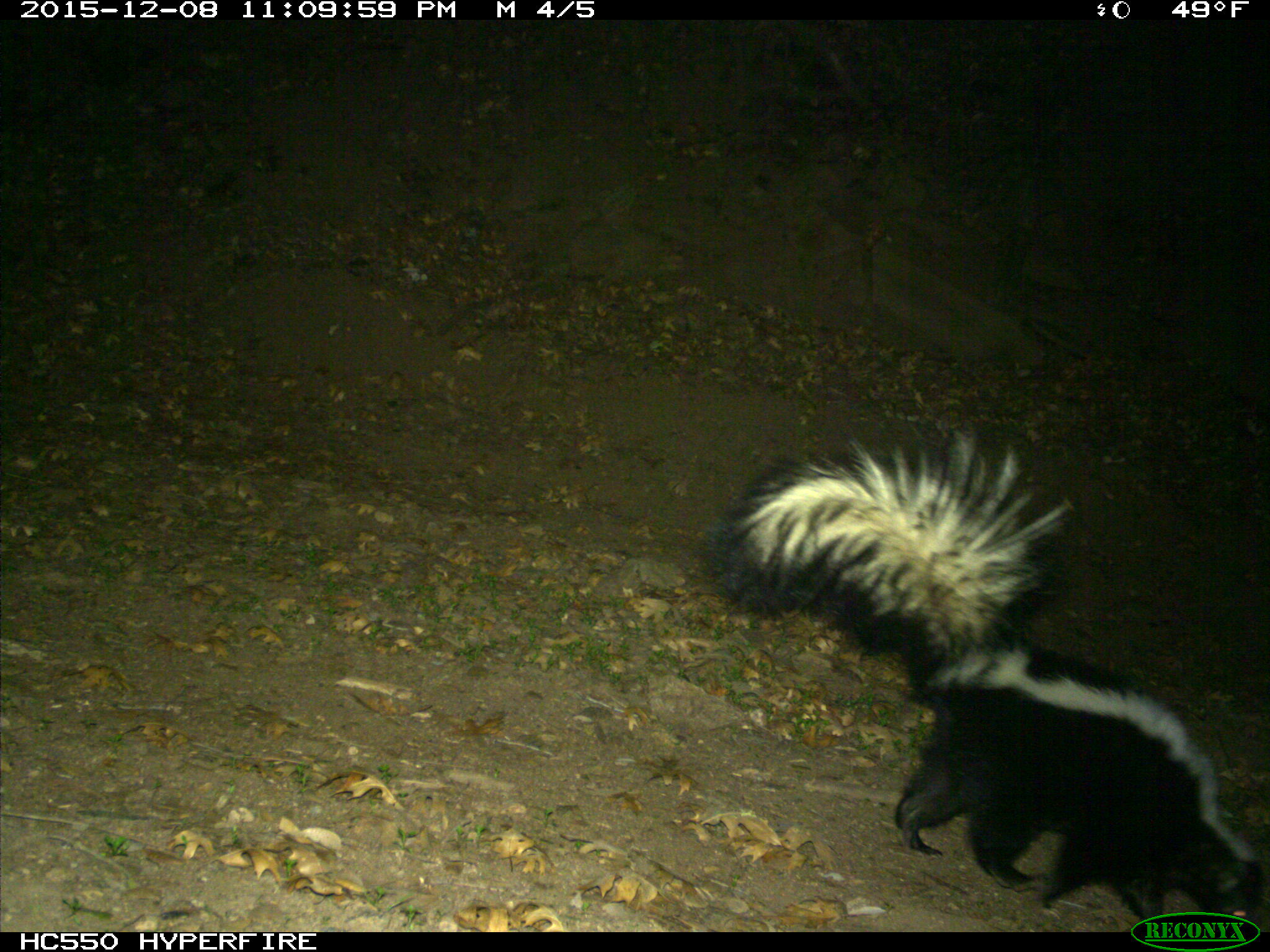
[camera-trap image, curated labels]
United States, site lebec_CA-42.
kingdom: Animalia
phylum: Chordata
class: Mammalia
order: Carnivora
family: Mephitidae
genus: Mephitis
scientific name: Mephitis mephitis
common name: striped skunk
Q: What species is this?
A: Mephitis mephitis (striped skunk).